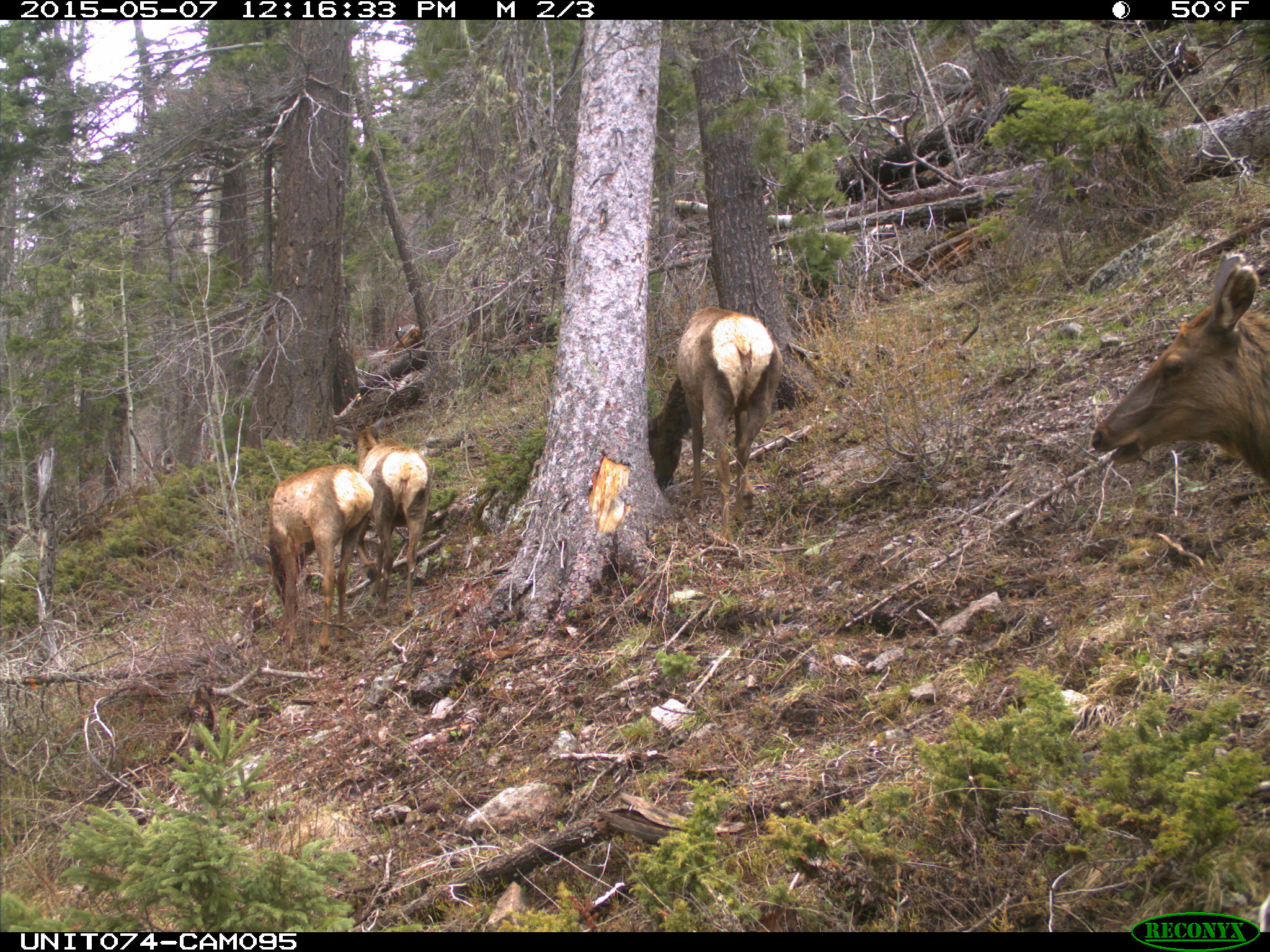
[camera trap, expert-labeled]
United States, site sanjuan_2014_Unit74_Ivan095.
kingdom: Animalia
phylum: Chordata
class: Mammalia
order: Artiodactyla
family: Cervidae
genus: Cervus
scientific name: Cervus elaphus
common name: red deer